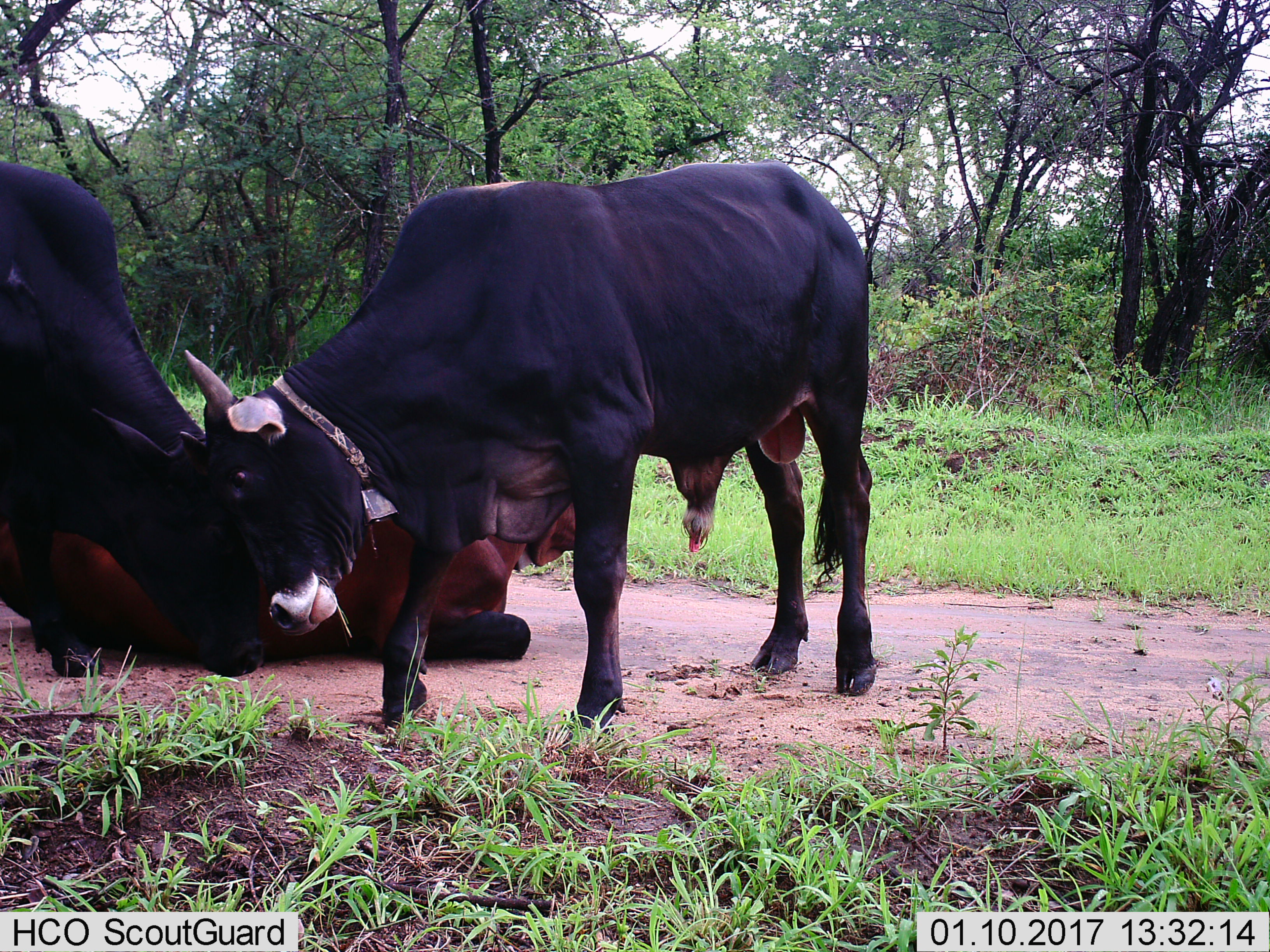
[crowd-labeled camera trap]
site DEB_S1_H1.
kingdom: Animalia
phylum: Chordata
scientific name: Vertebrata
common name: domestic animal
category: domesticanimal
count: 3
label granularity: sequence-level